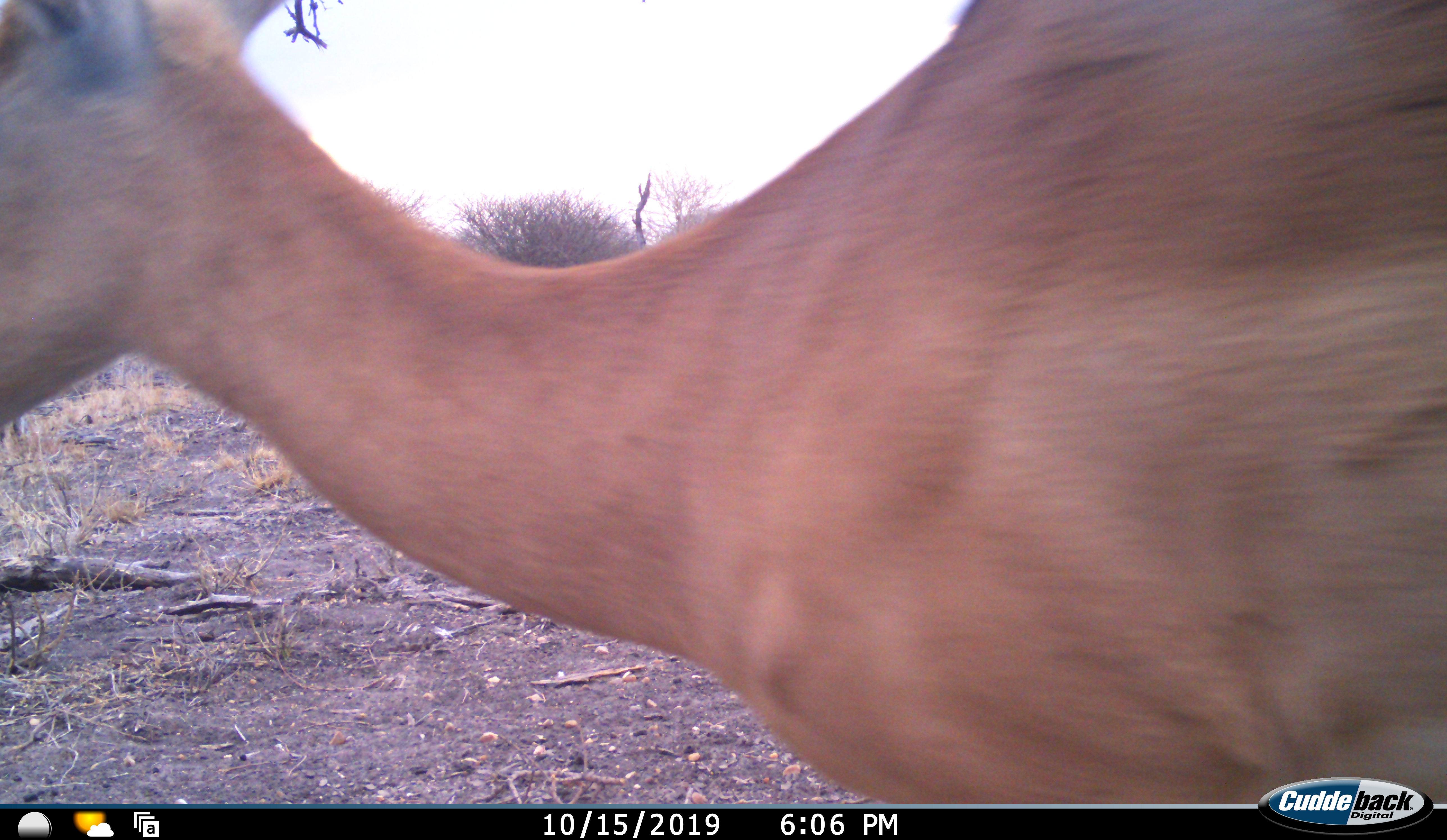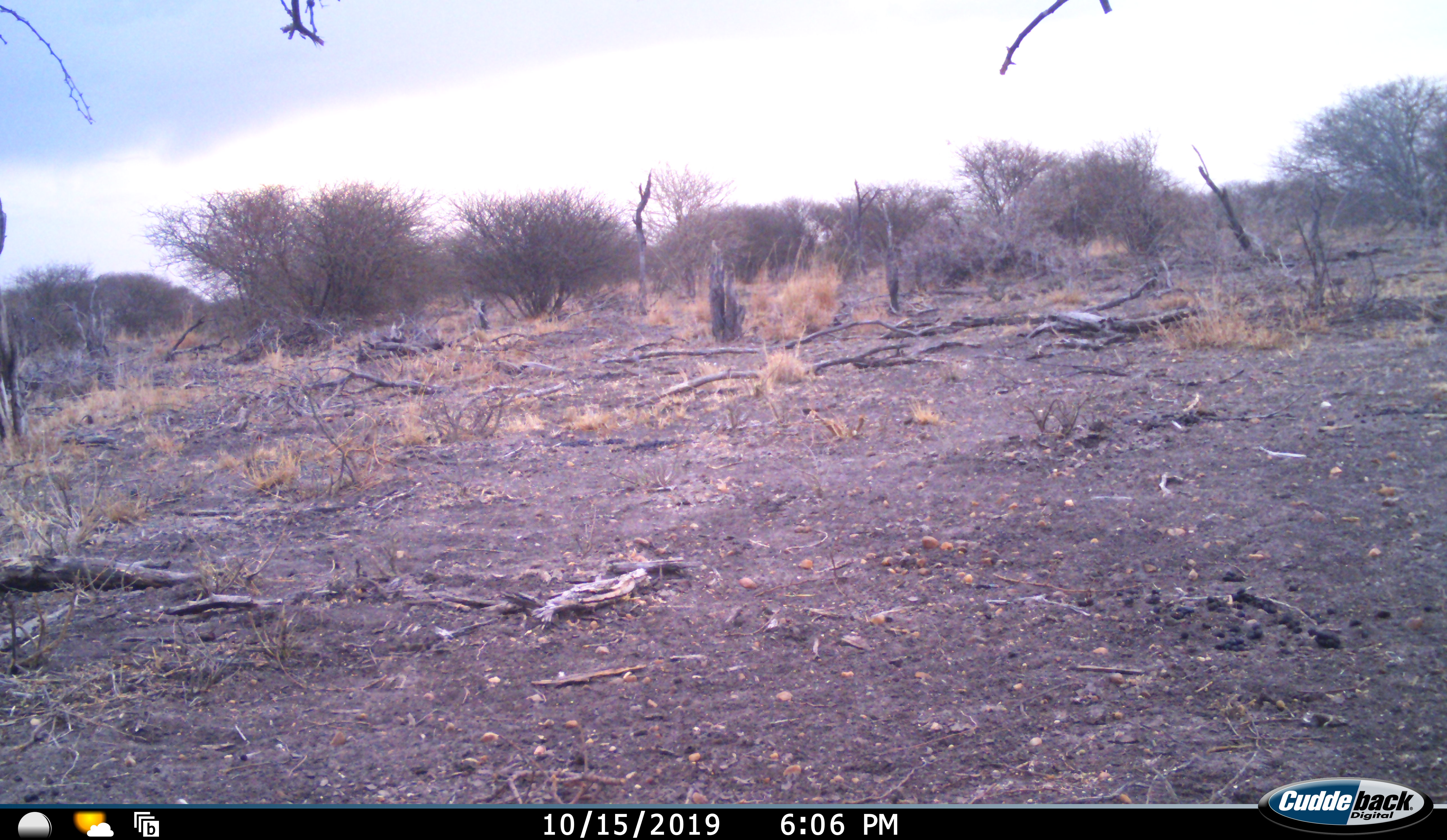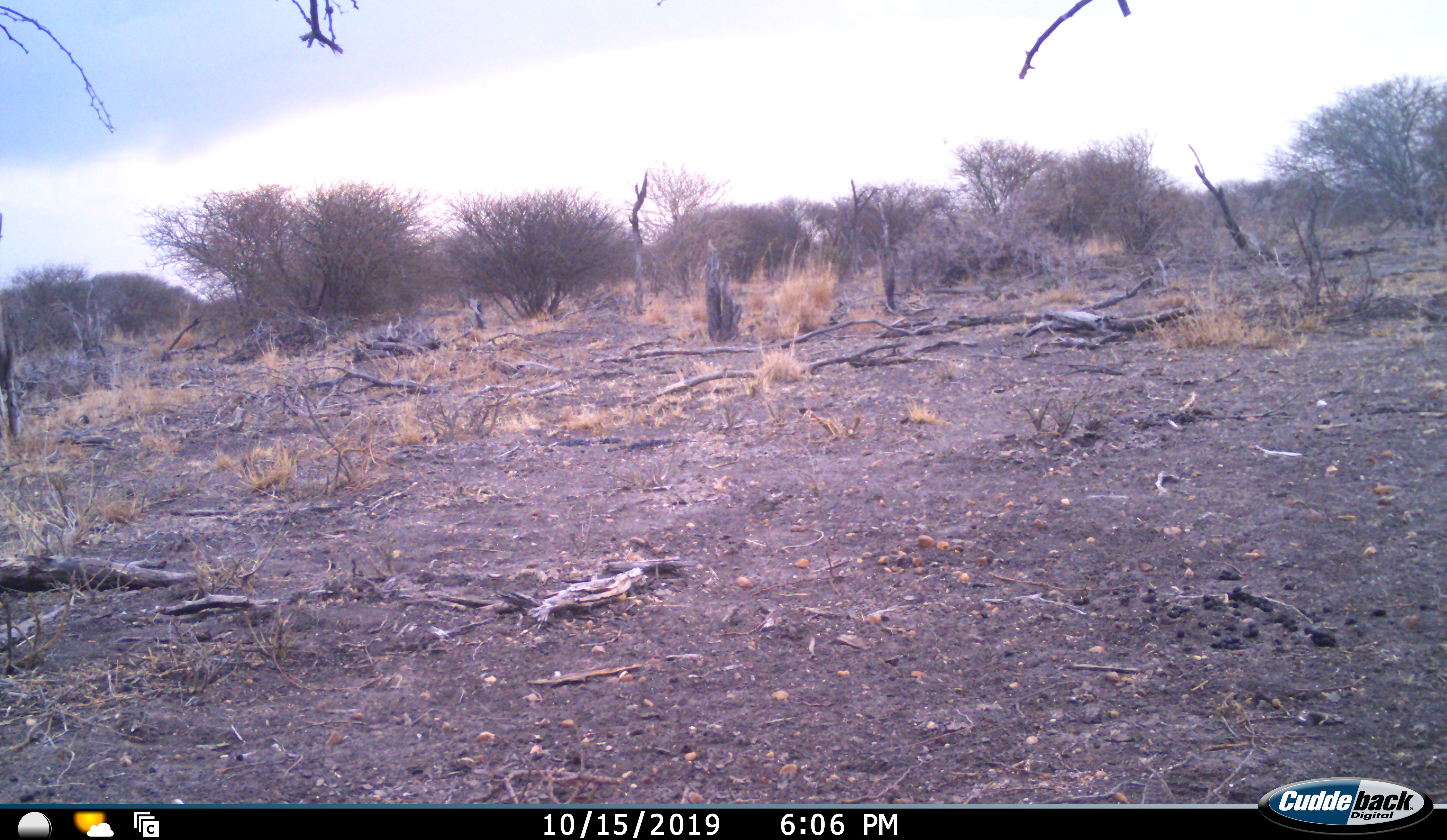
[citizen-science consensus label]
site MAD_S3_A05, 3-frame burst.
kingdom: Animalia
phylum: Chordata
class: Mammalia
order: Artiodactyla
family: Bovidae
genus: Aepyceros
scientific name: Aepyceros melampus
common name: impala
Impala (Aepyceros melampus), count 1. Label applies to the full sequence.